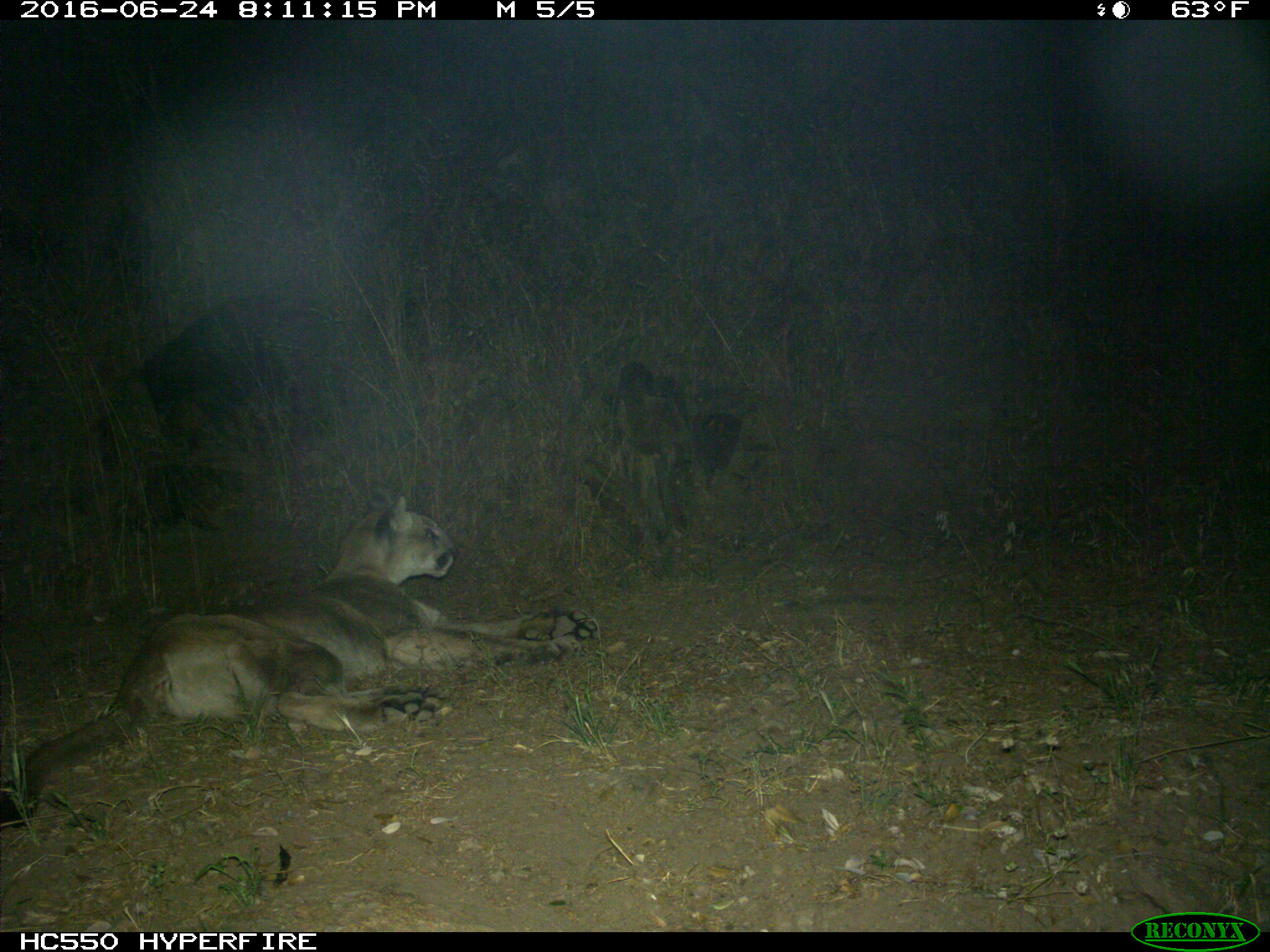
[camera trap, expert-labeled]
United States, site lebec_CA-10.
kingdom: Animalia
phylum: Chordata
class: Mammalia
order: Carnivora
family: Felidae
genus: Puma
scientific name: Puma concolor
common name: mountain lion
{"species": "Puma concolor (mountain lion)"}